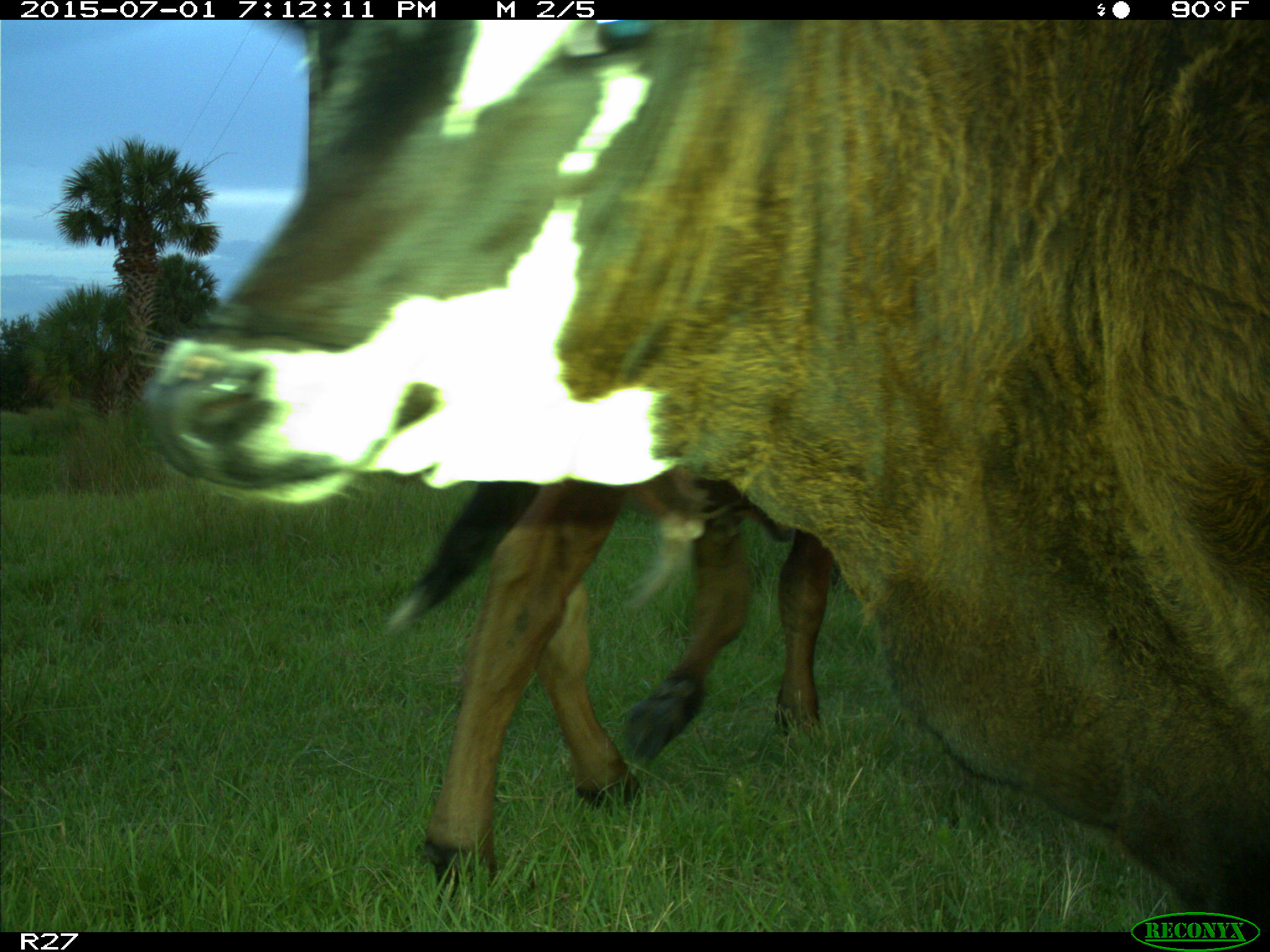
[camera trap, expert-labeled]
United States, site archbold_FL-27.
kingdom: Animalia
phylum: Chordata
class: Mammalia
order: Artiodactyla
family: Bovidae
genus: Bos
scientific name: Bos taurus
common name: domestic cow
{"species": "Bos taurus (domestic cow)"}